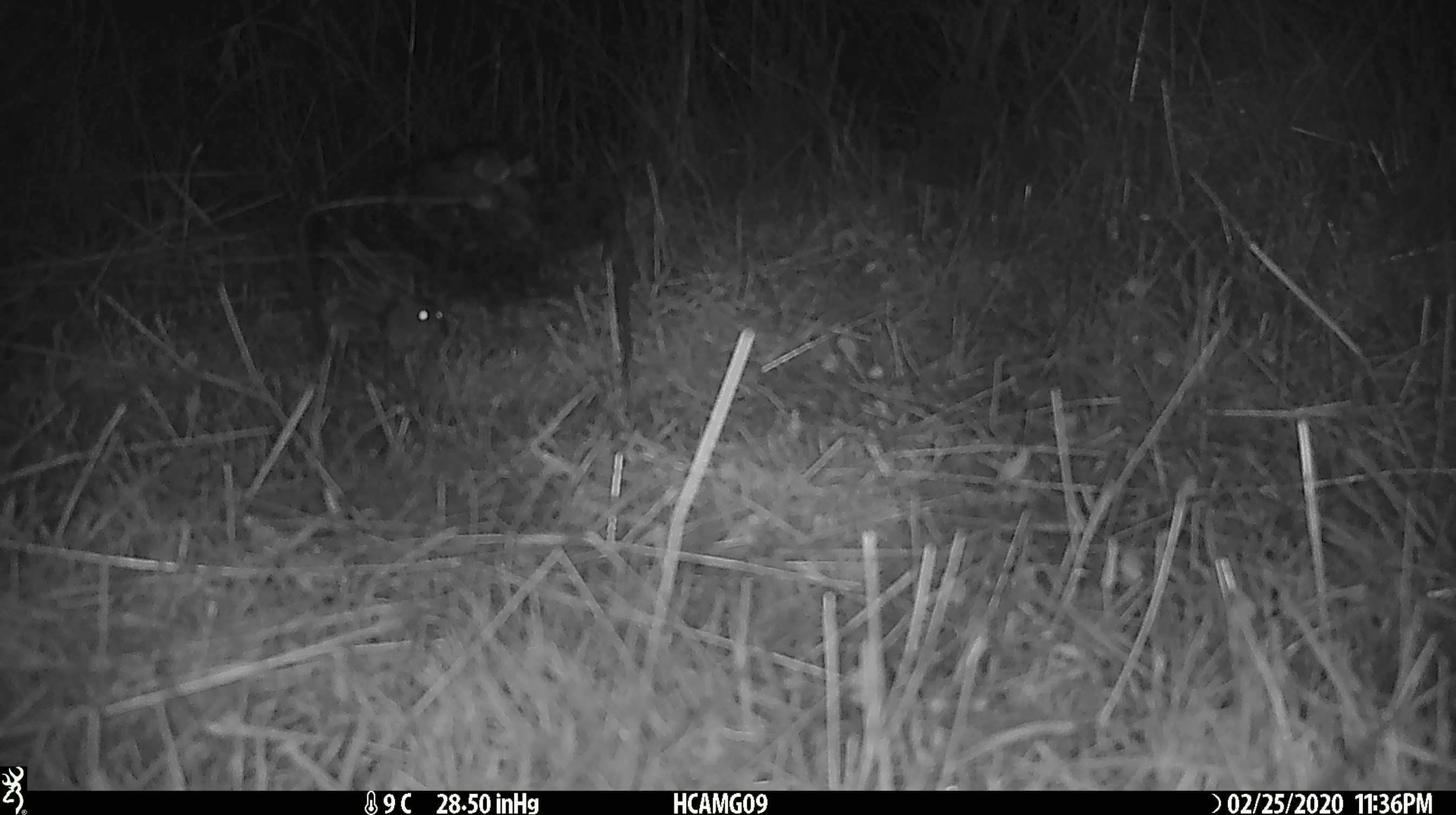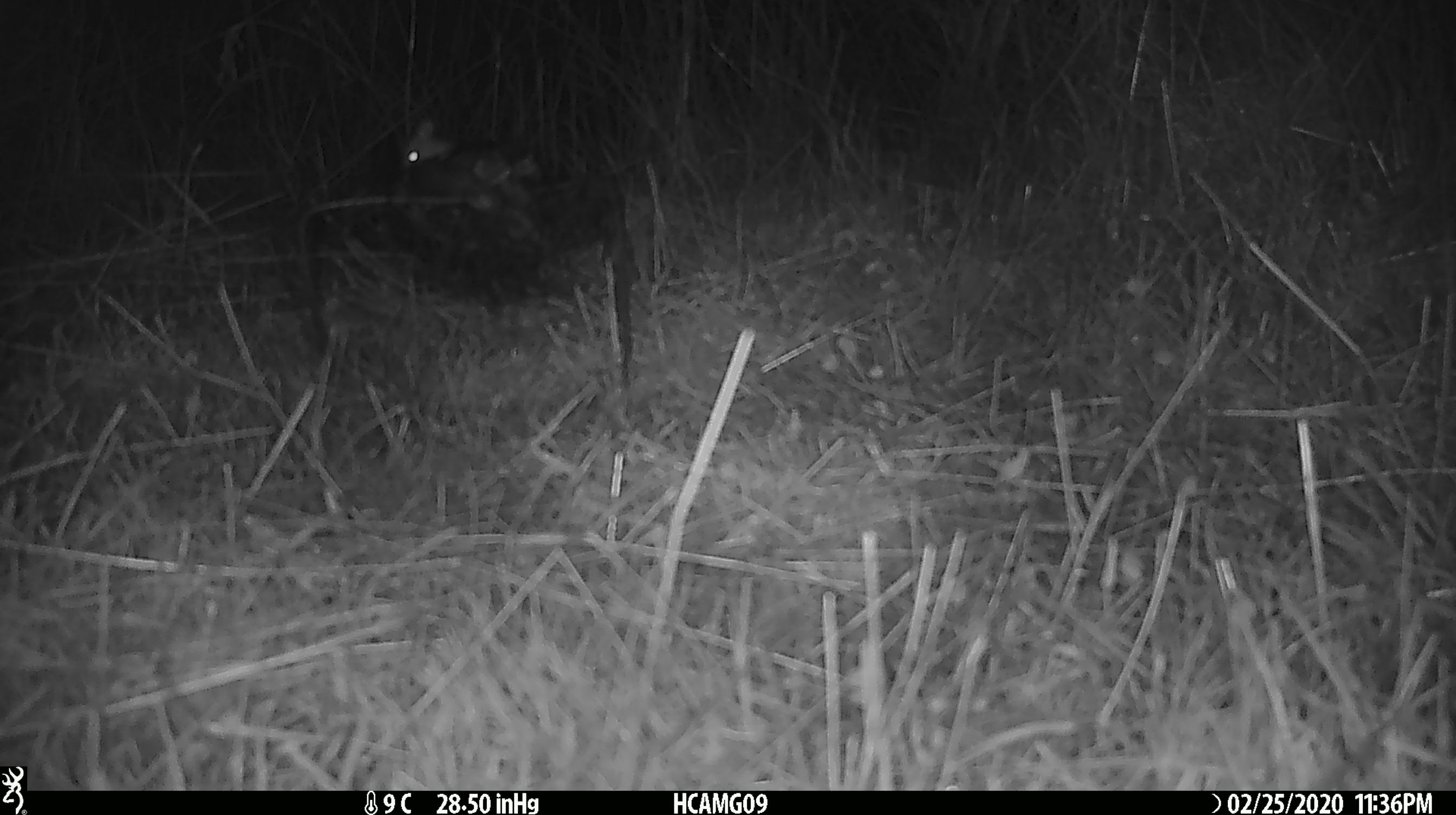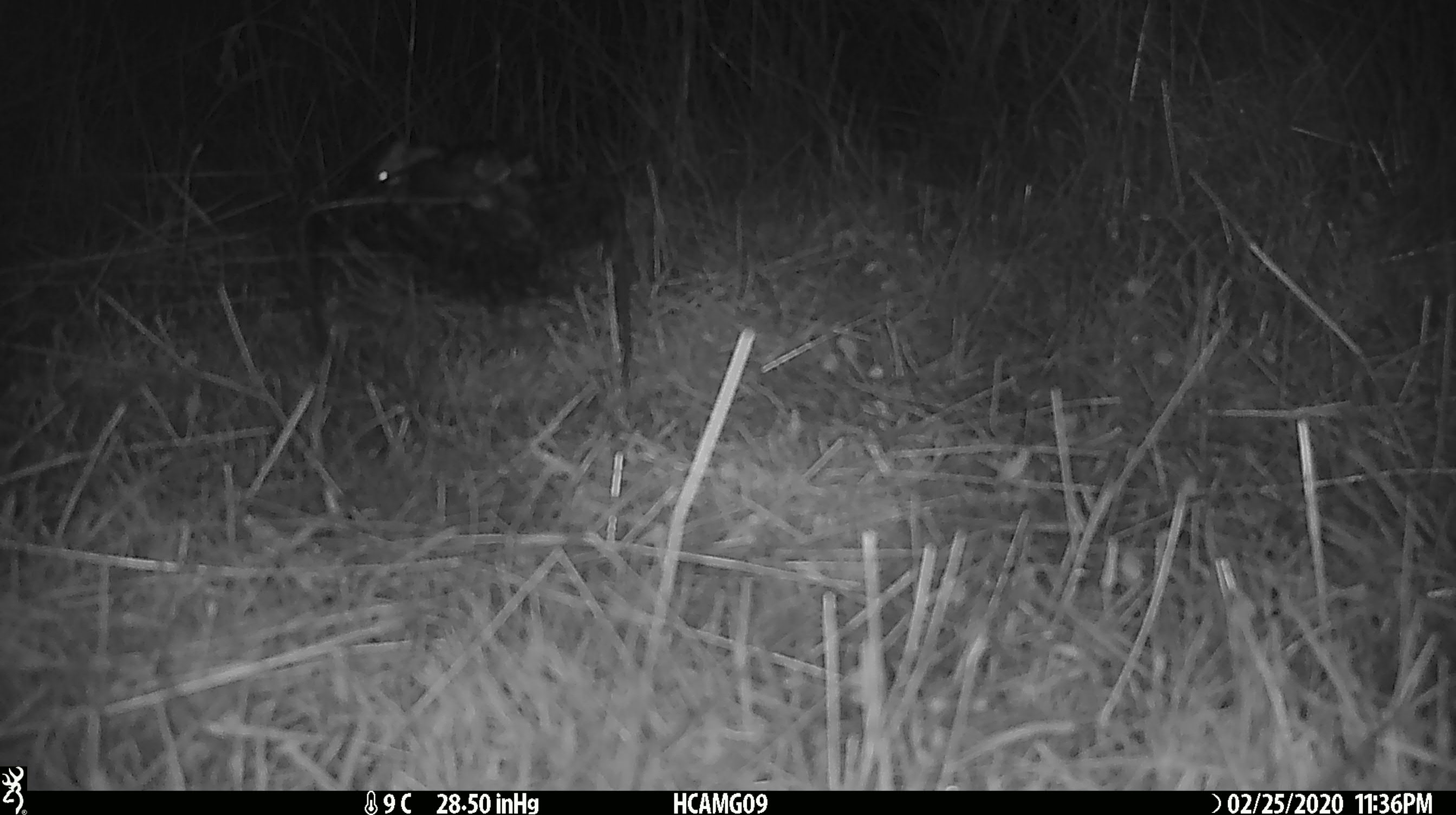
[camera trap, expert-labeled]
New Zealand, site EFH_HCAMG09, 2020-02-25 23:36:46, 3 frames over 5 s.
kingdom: Animalia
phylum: Chordata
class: Mammalia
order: Rodentia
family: Muridae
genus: Mus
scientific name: Mus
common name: mouse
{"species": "mouse (Mus)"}